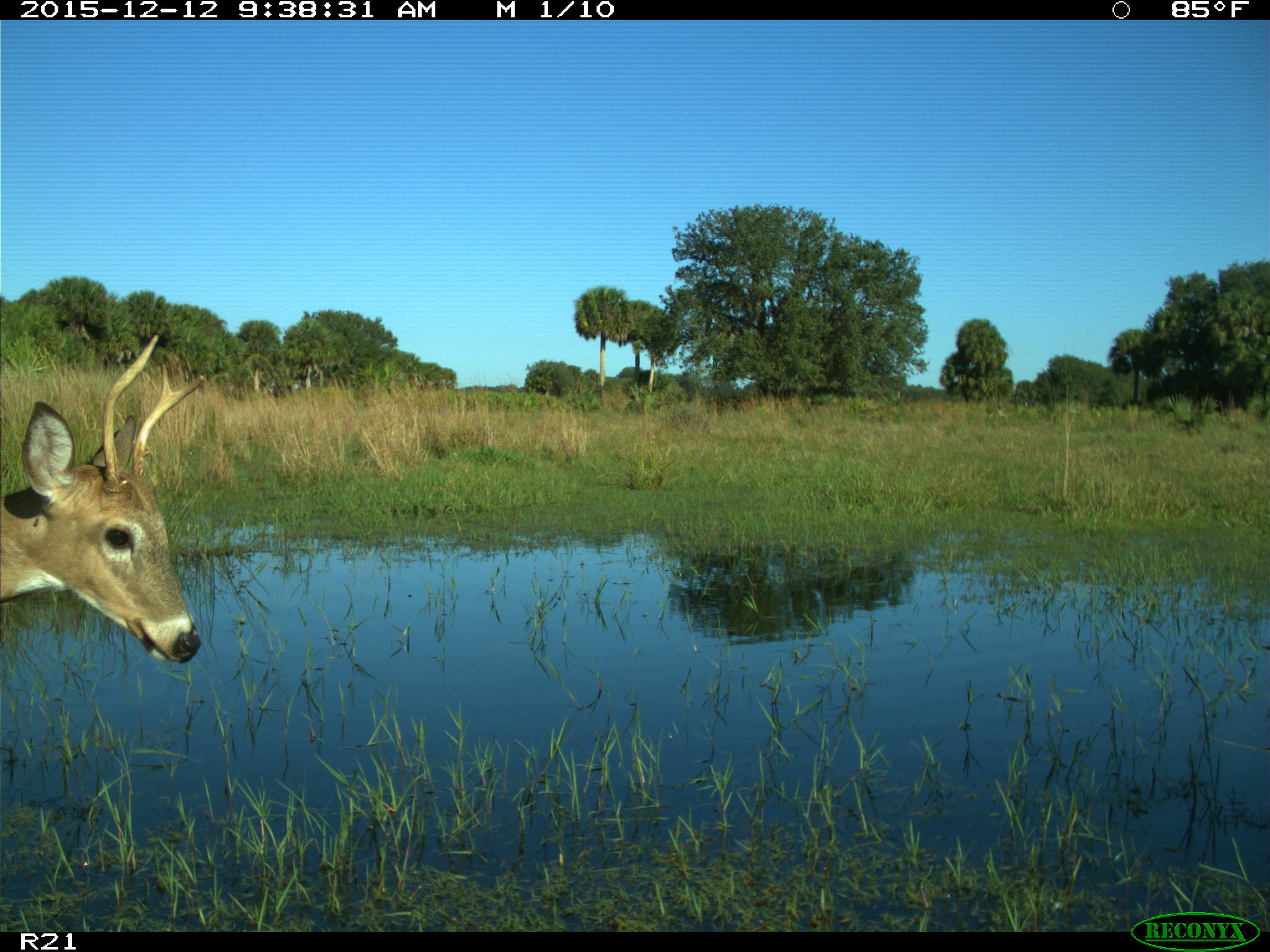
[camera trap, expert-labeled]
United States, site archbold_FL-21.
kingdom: Animalia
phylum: Chordata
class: Mammalia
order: Artiodactyla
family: Cervidae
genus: Odocoileus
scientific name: Odocoileus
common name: deer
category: unidentified deer